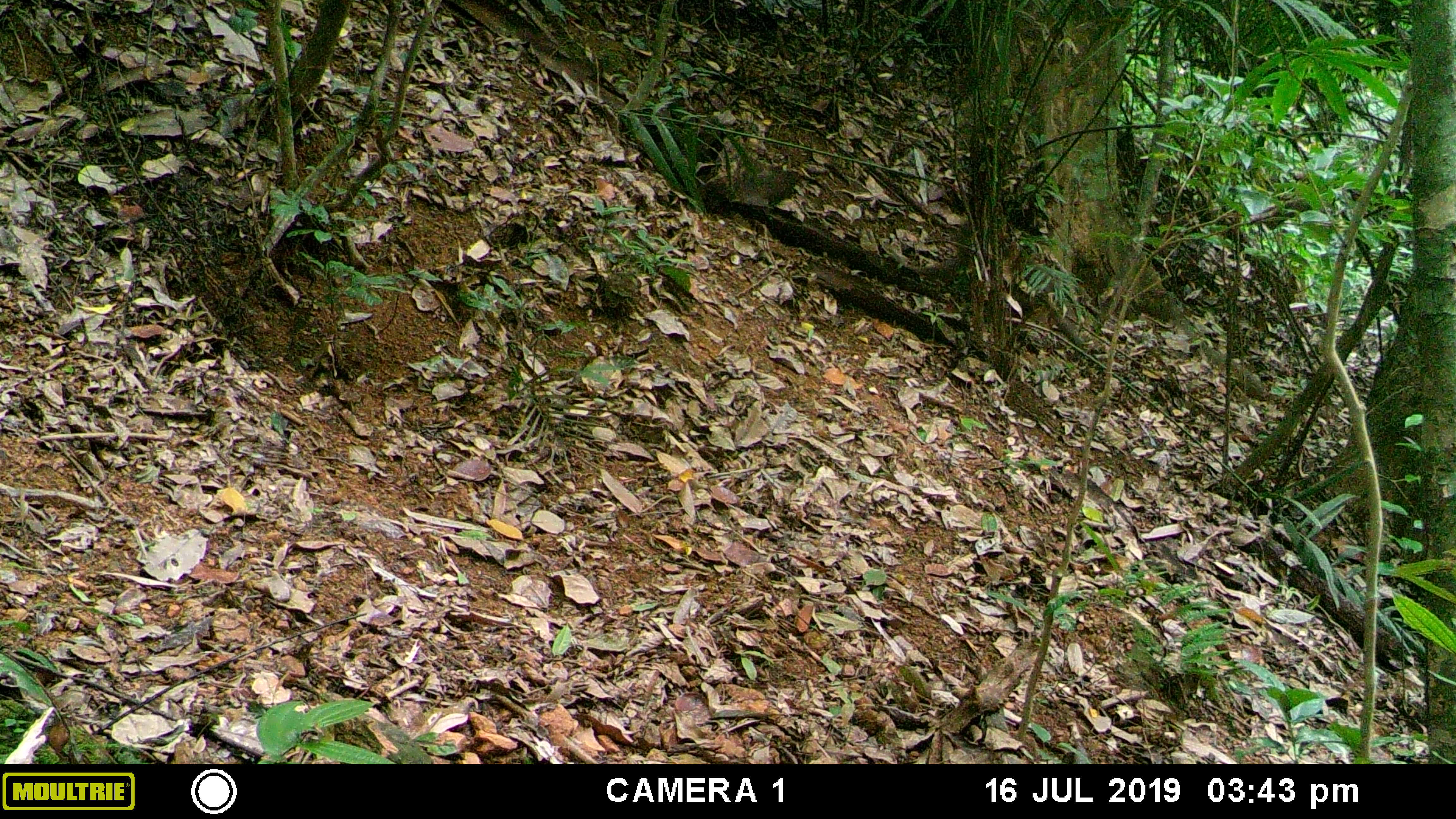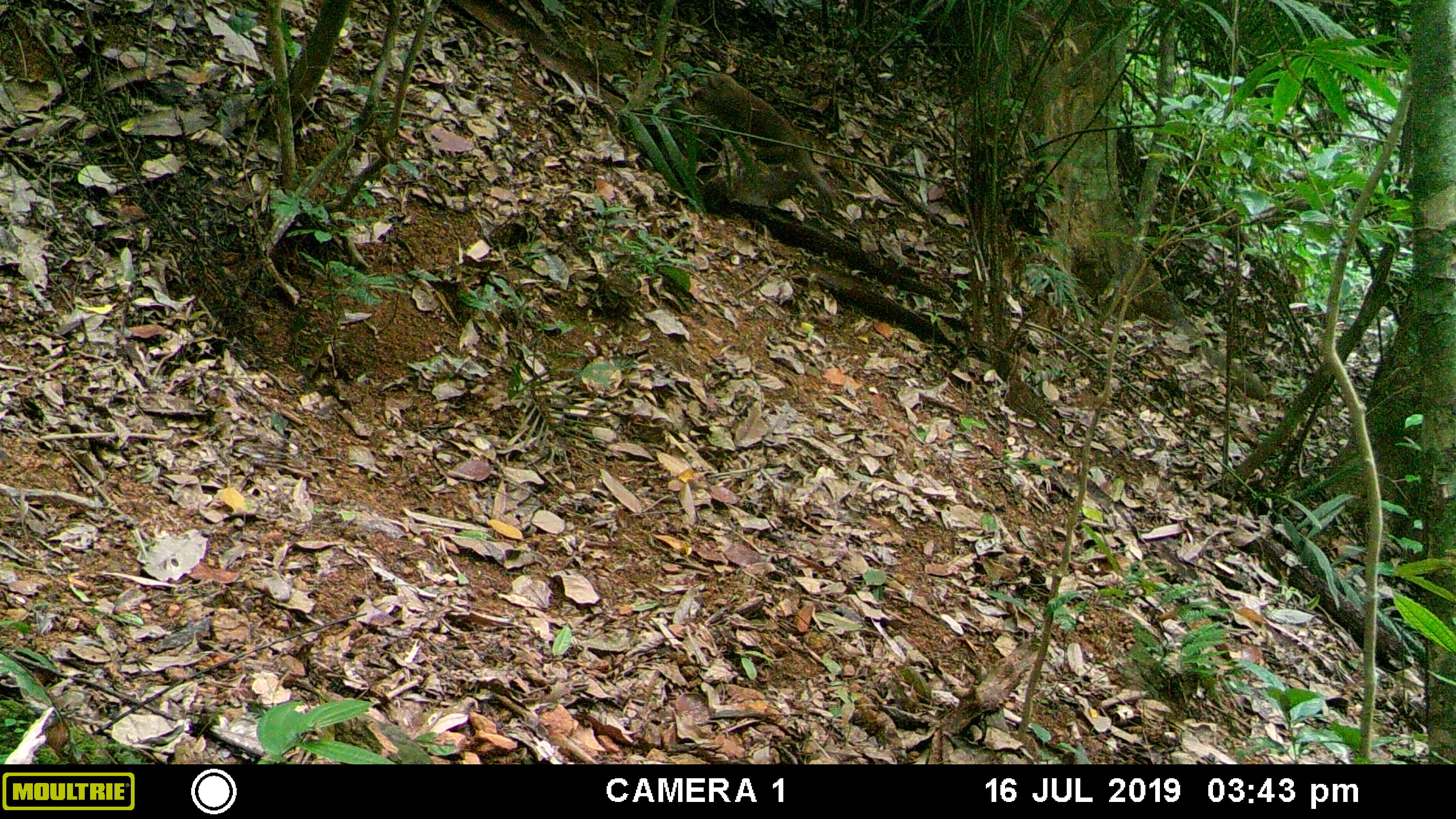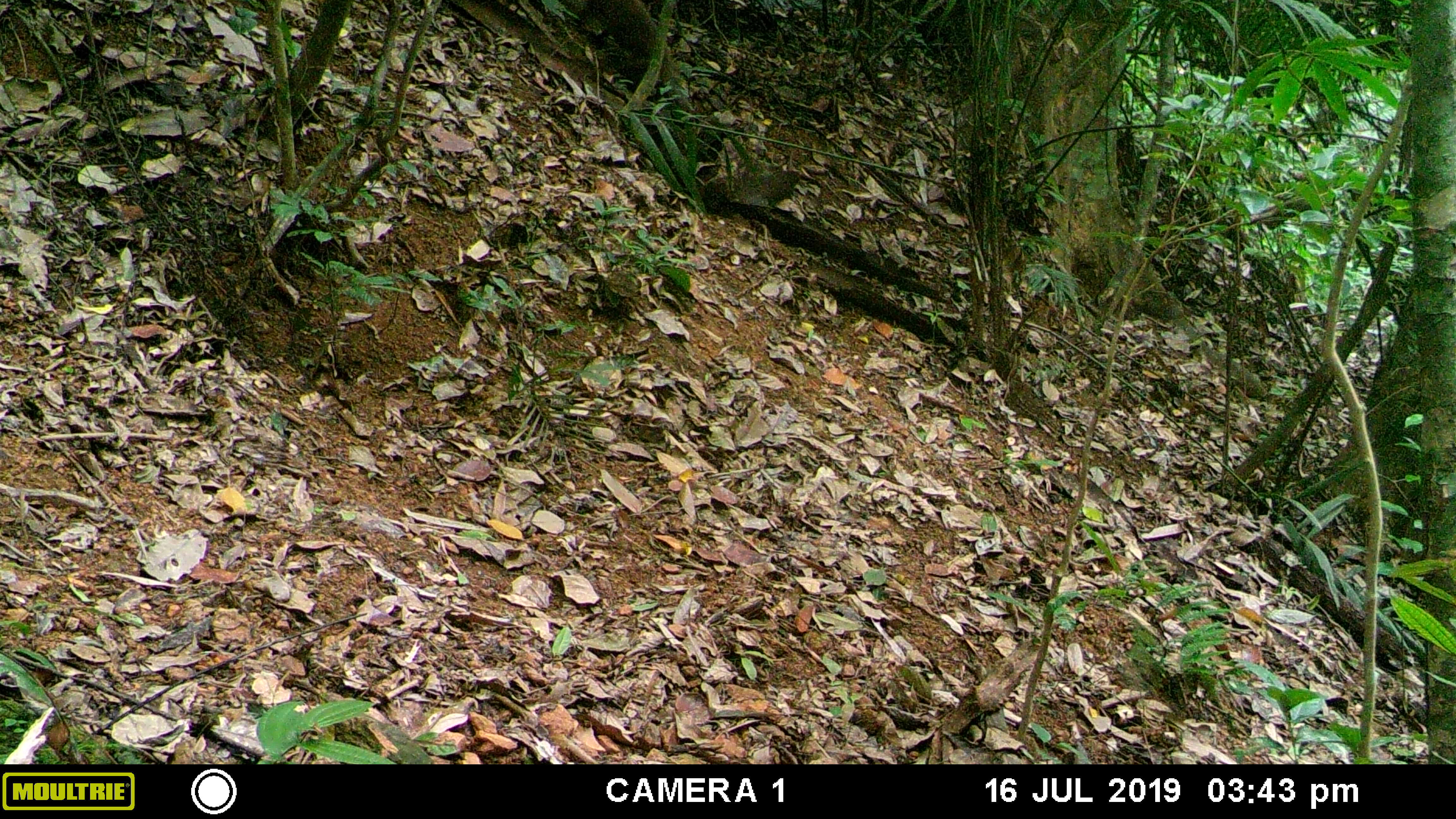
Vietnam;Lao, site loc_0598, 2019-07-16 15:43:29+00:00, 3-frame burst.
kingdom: Animalia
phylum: Chordata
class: Mammalia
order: Primates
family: Cercopithecidae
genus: Macaca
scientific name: Macaca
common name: macaque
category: unidentified macaque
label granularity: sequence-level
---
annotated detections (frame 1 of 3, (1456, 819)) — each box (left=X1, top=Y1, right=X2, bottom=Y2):
unidentified macaque: (left=923, top=227, right=1083, bottom=347)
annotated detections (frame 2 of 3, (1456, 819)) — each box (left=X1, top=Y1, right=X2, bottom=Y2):
unidentified macaque: (left=683, top=72, right=833, bottom=216)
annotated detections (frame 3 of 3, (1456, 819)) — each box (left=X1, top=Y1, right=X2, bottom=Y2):
unidentified macaque: (left=575, top=0, right=695, bottom=114)